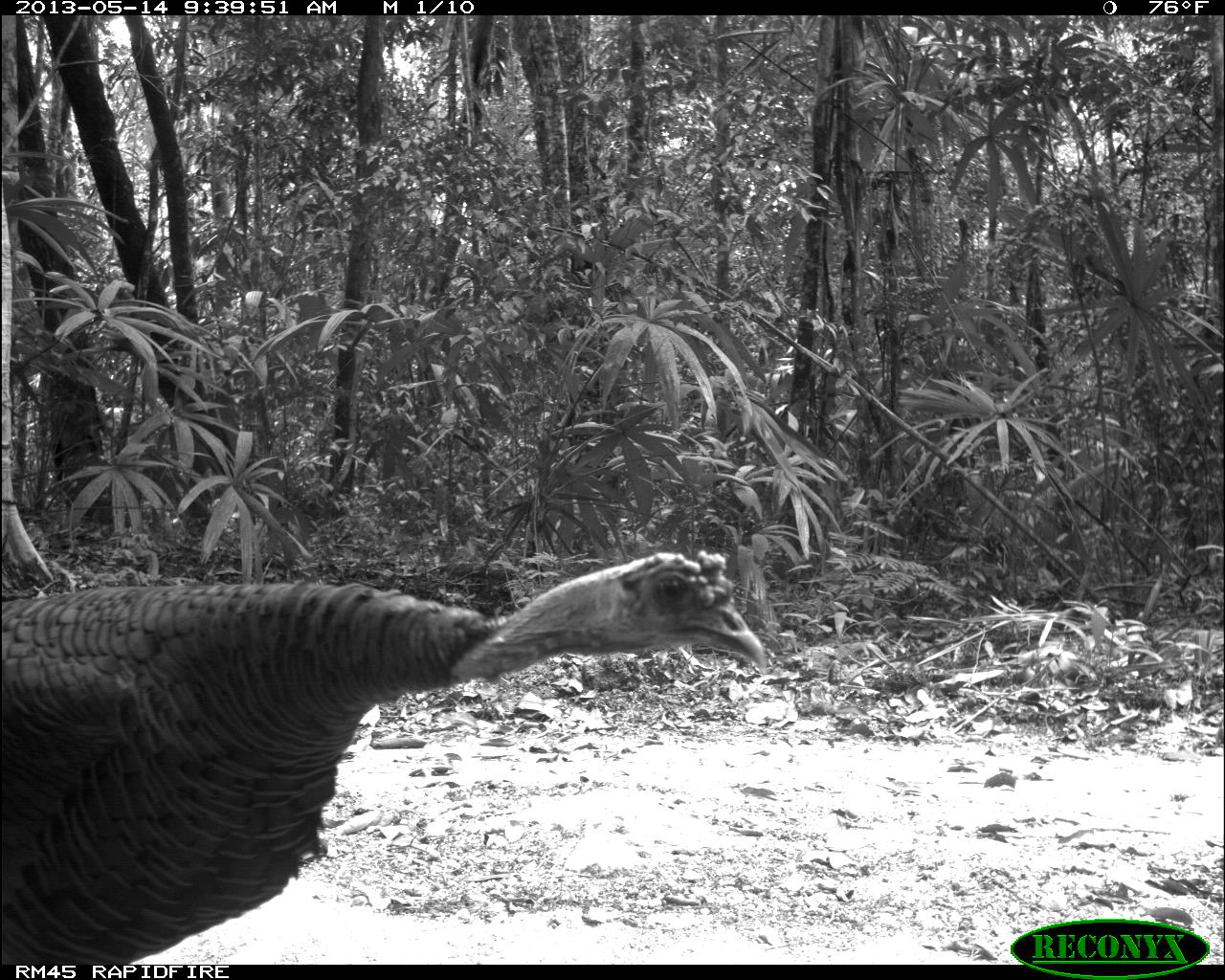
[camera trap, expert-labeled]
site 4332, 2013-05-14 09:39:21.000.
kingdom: Animalia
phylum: Chordata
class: Aves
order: Galliformes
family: Phasianidae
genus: Meleagris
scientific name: Meleagris ocellata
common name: ocellated turkey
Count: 1.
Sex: male.